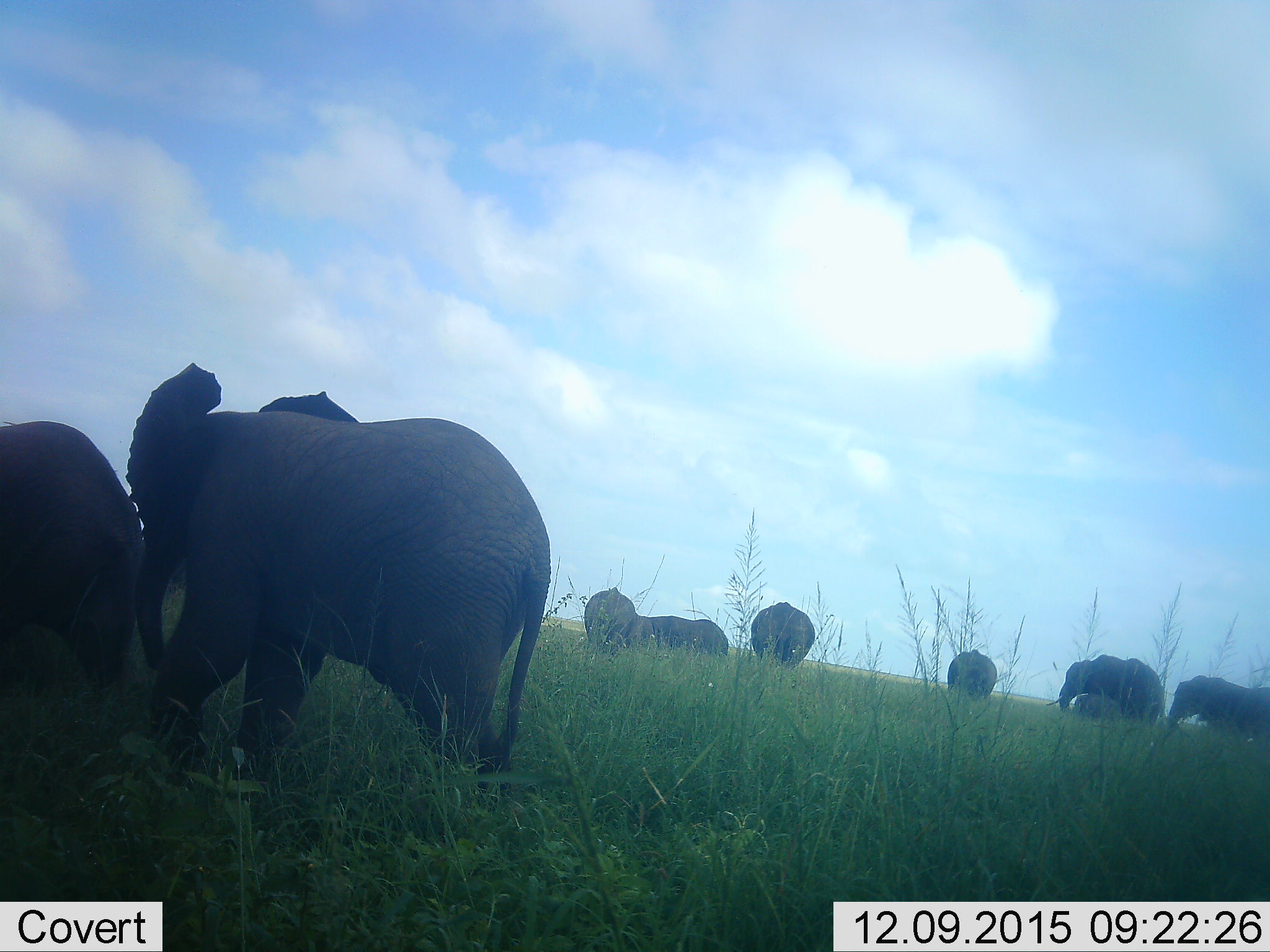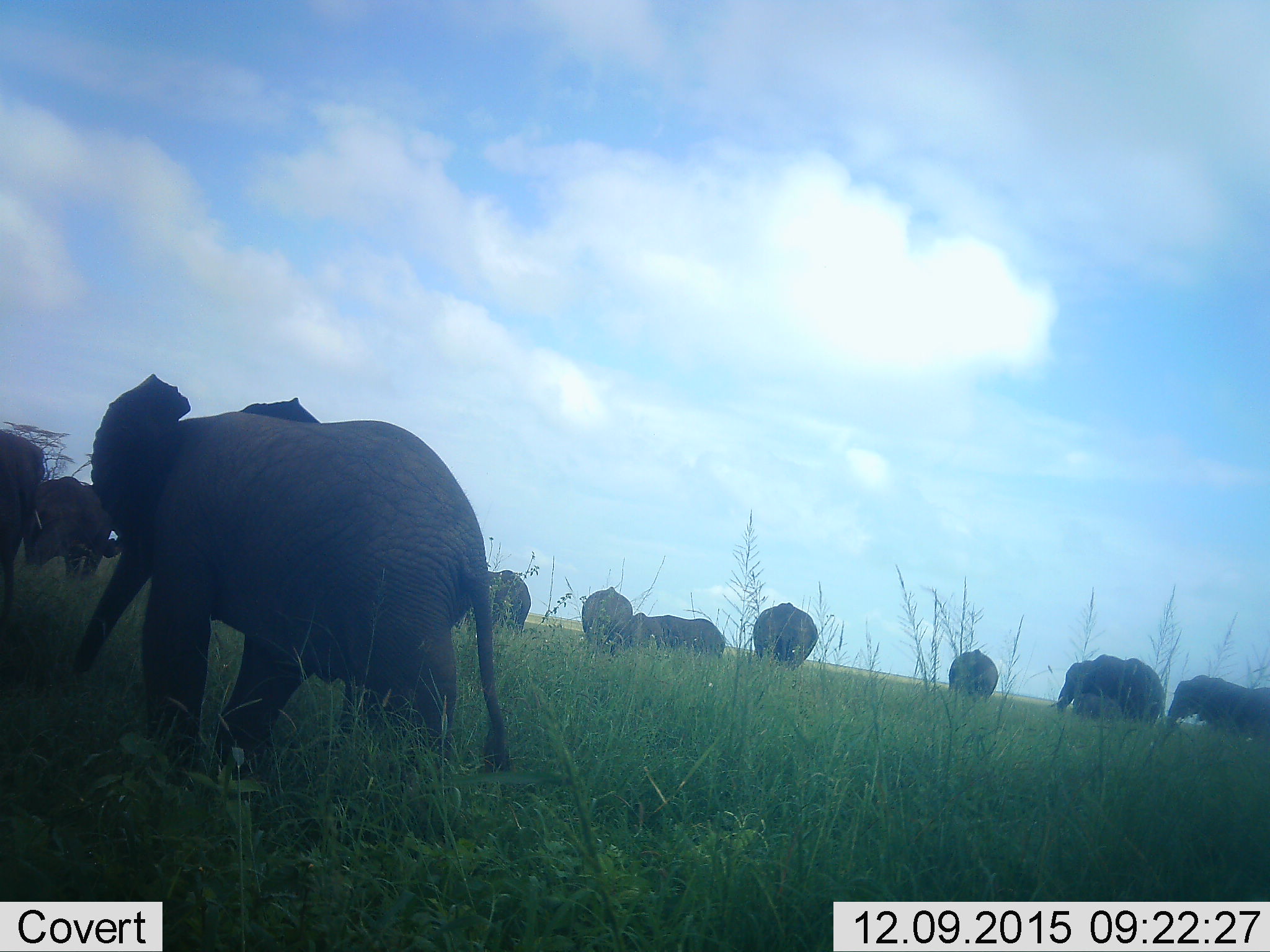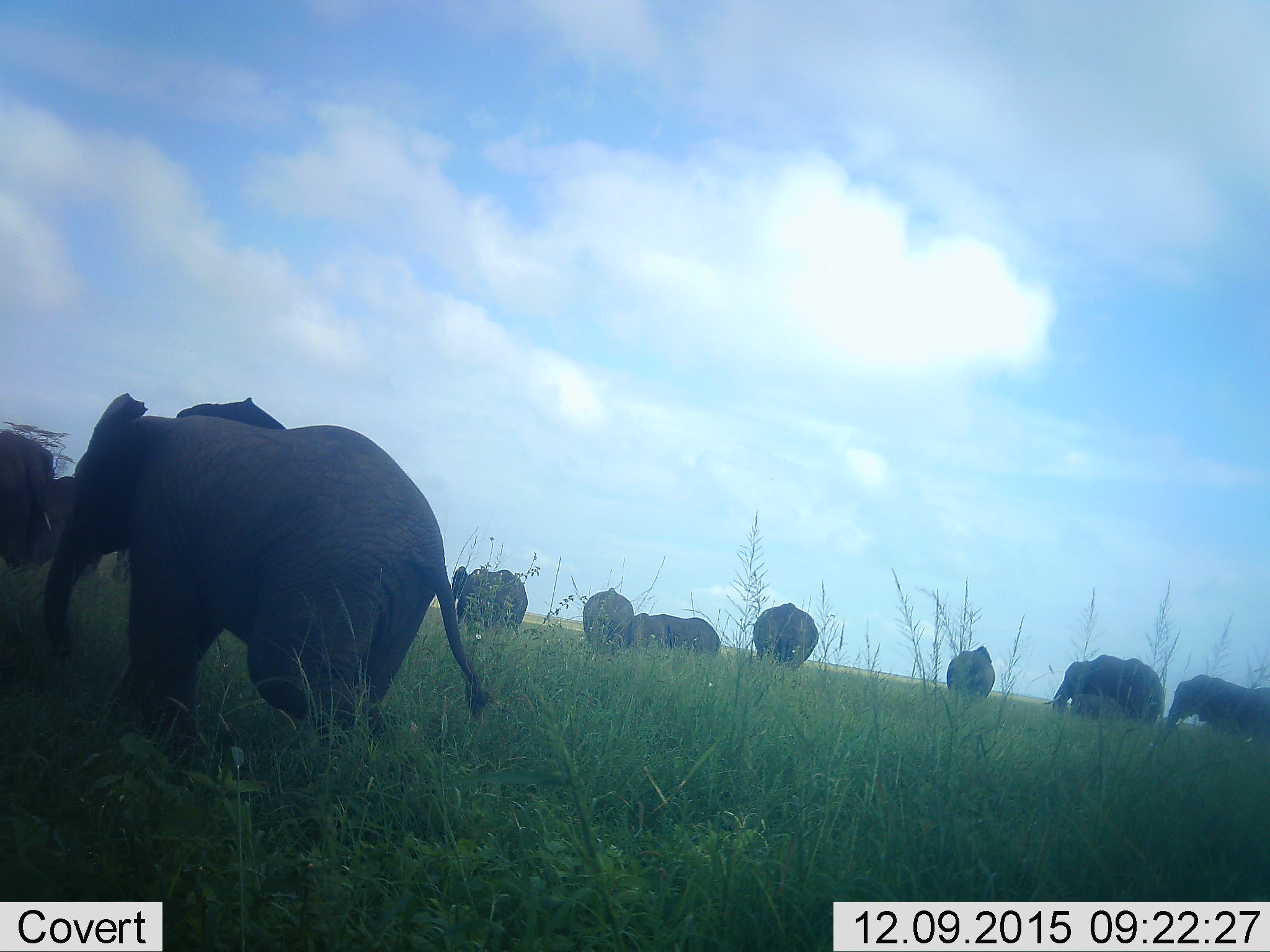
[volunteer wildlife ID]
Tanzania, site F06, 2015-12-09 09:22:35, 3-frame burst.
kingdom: Animalia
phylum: Chordata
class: Mammalia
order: Proboscidea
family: Elephantidae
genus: Loxodonta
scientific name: Loxodonta africana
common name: african bush elephant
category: elephant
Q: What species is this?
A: Elephant (african bush elephant) (Loxodonta africana).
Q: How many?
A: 11-50.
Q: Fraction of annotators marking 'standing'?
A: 67%.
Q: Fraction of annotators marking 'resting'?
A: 0%.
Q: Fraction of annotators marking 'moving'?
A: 89%.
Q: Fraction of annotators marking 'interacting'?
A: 11%.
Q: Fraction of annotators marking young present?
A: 72%.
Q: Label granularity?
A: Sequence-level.